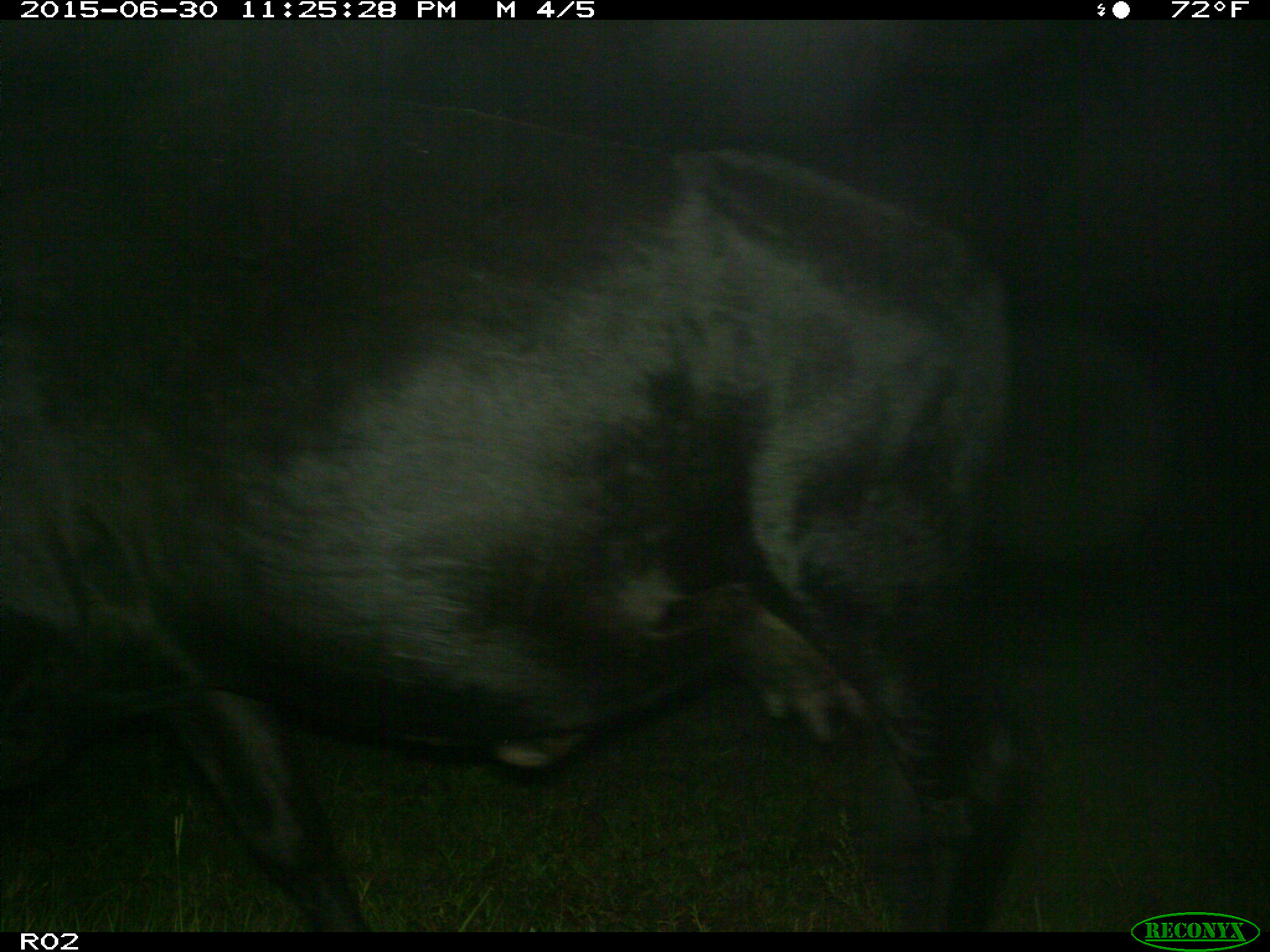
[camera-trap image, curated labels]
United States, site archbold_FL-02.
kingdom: Animalia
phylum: Chordata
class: Mammalia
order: Artiodactyla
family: Bovidae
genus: Bos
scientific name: Bos taurus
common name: domestic cow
Bos taurus (domestic cow).